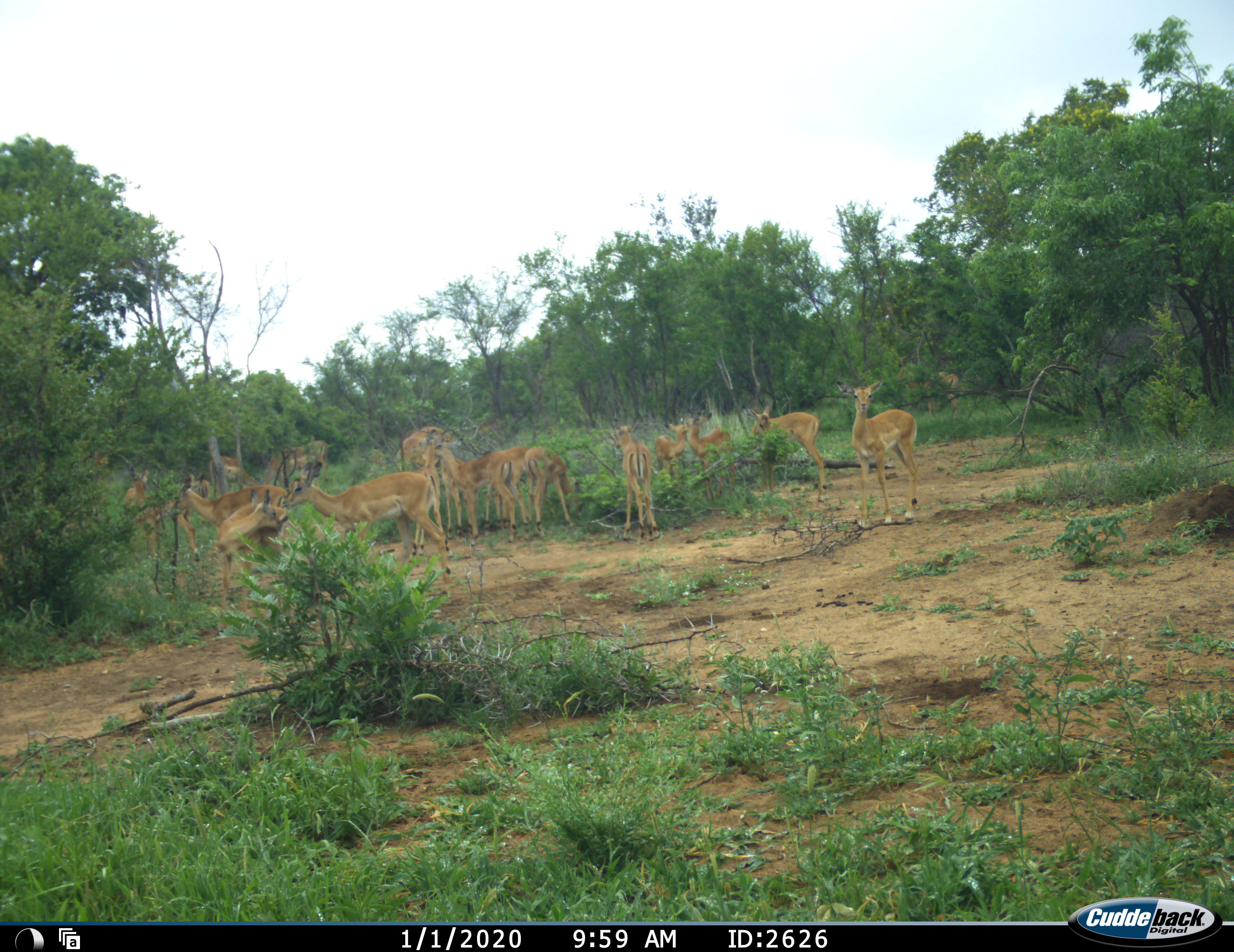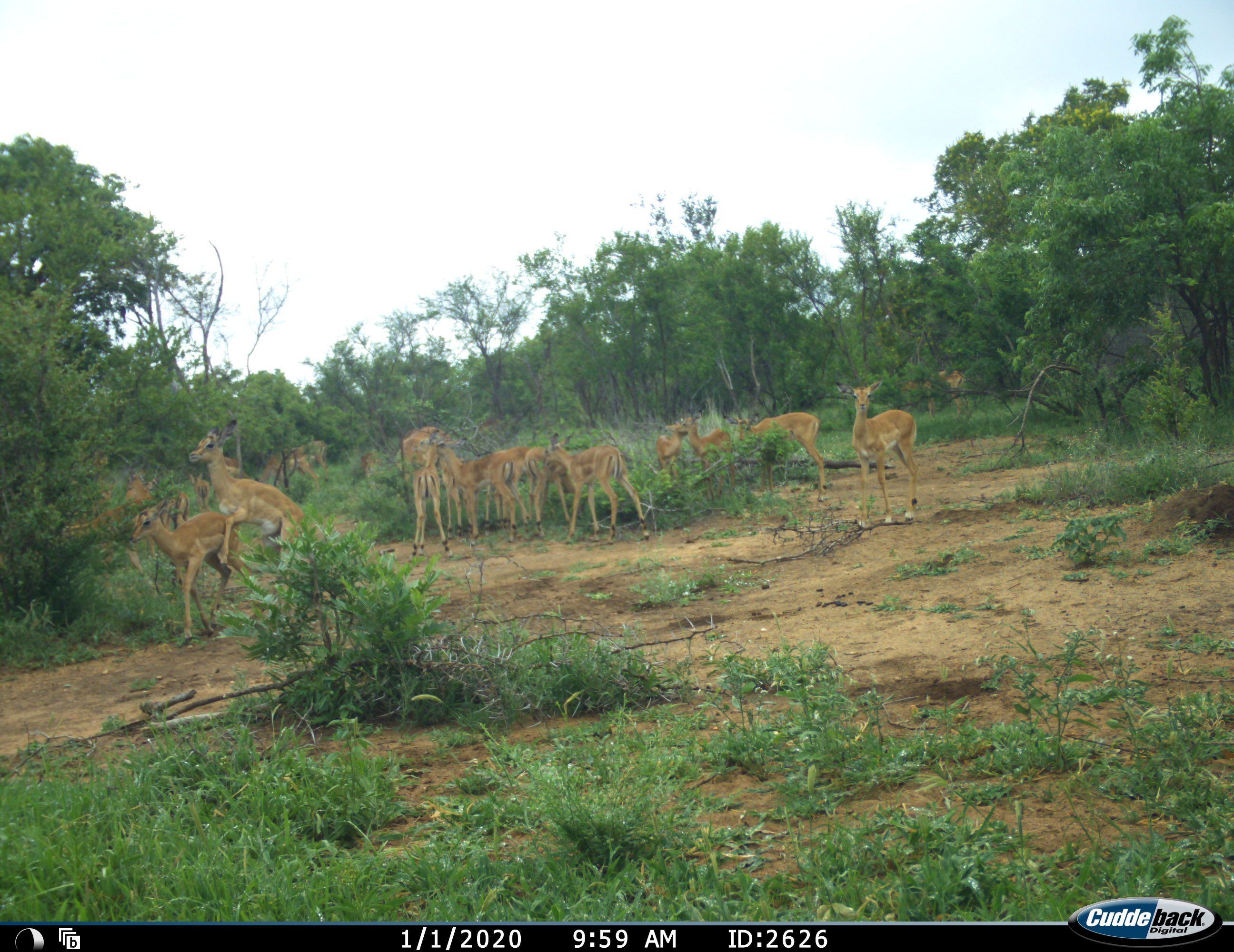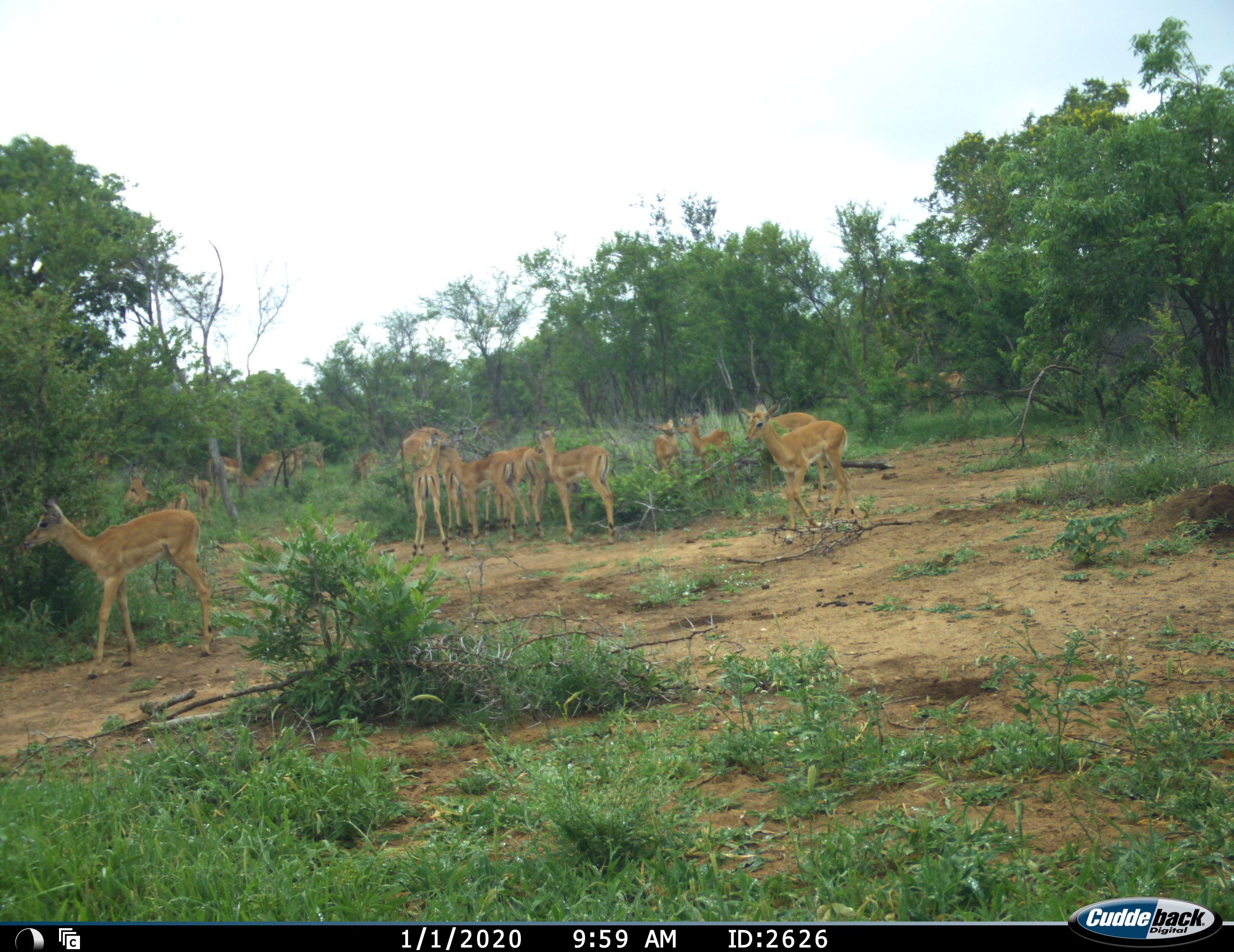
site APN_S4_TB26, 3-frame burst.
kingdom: Animalia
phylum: Chordata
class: Mammalia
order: Artiodactyla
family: Bovidae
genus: Aepyceros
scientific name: Aepyceros melampus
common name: impala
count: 11-50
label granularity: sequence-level